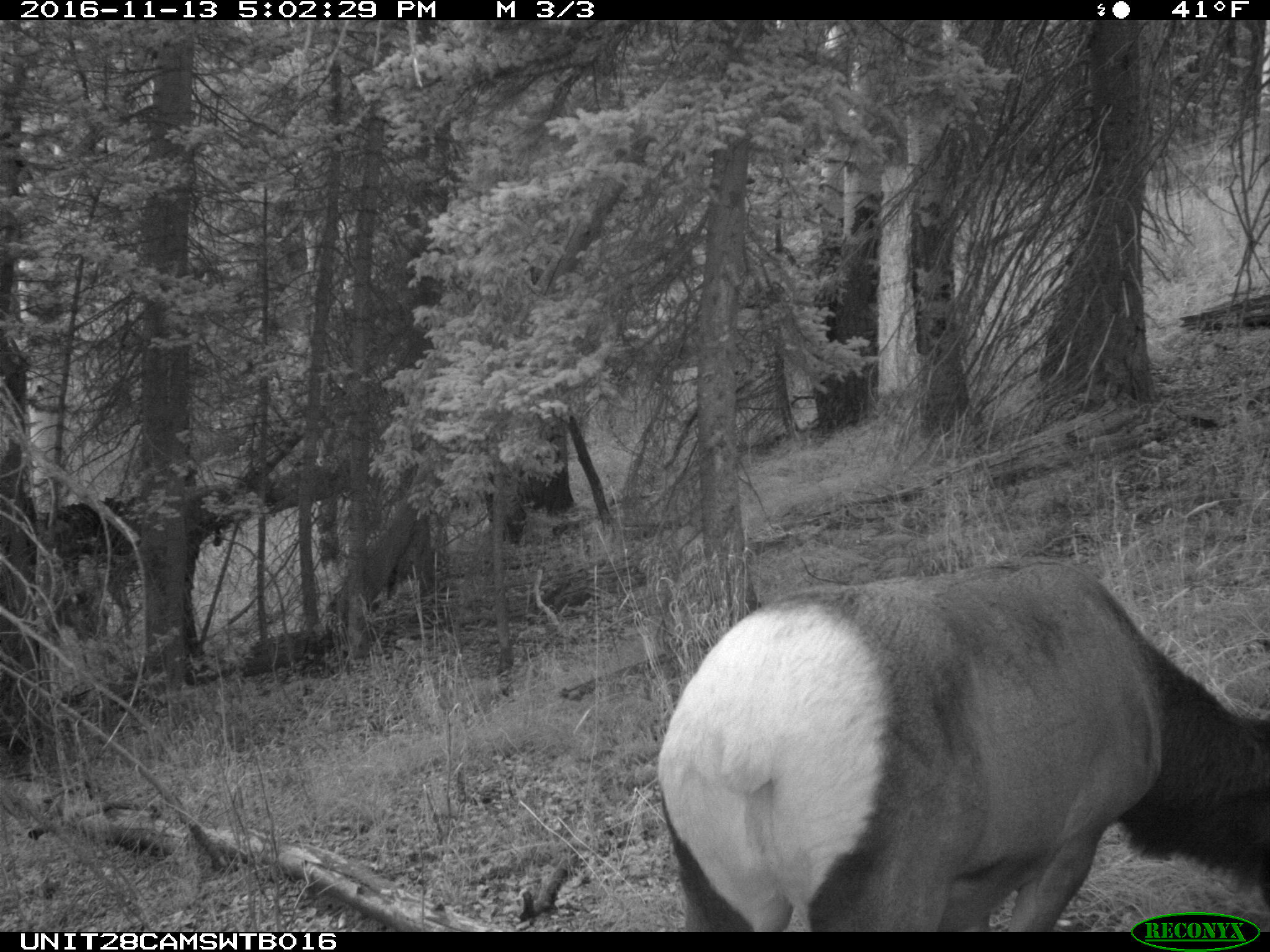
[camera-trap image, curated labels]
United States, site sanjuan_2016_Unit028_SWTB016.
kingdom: Animalia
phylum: Chordata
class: Mammalia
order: Artiodactyla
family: Cervidae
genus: Cervus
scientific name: Cervus elaphus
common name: red deer